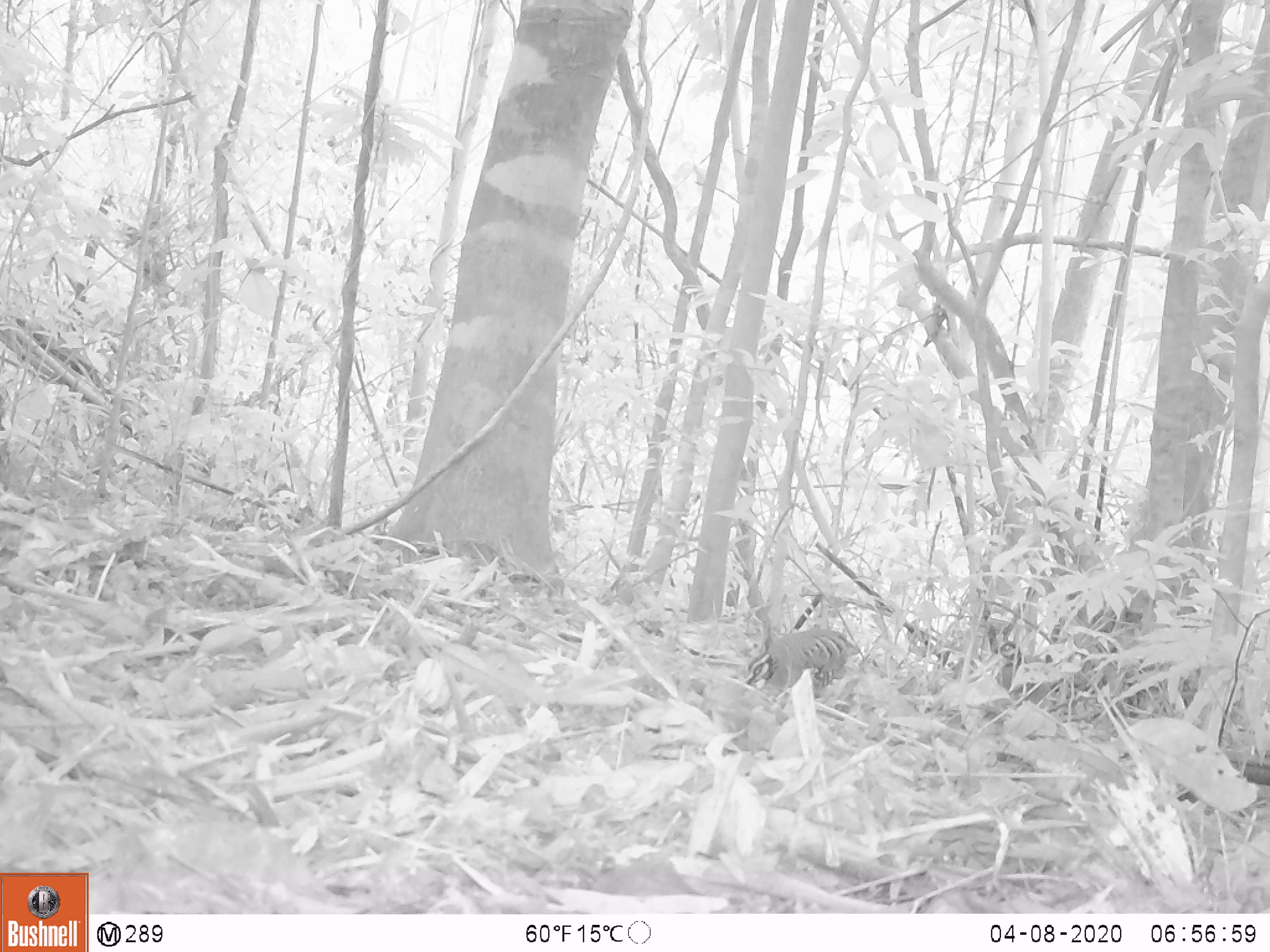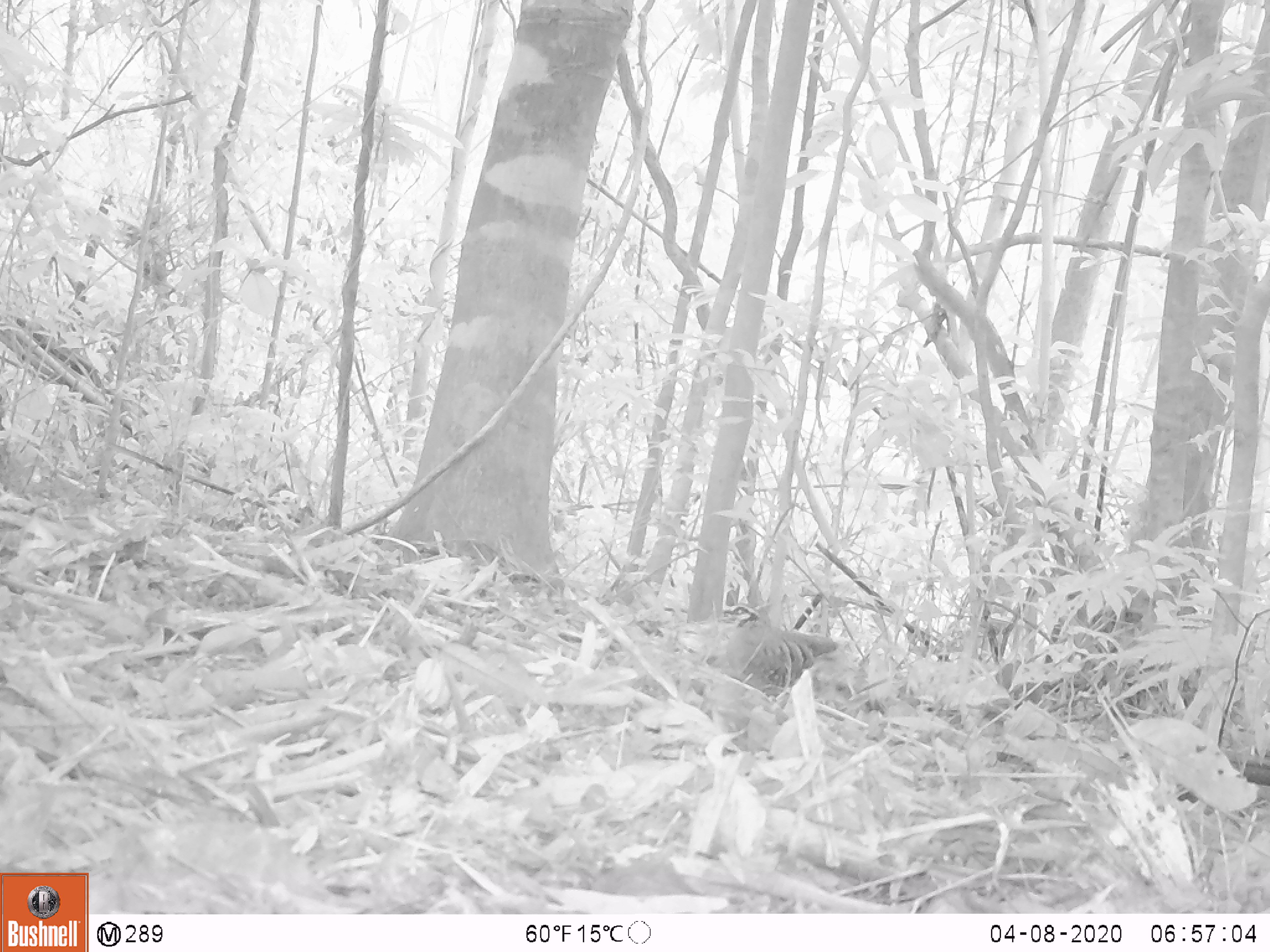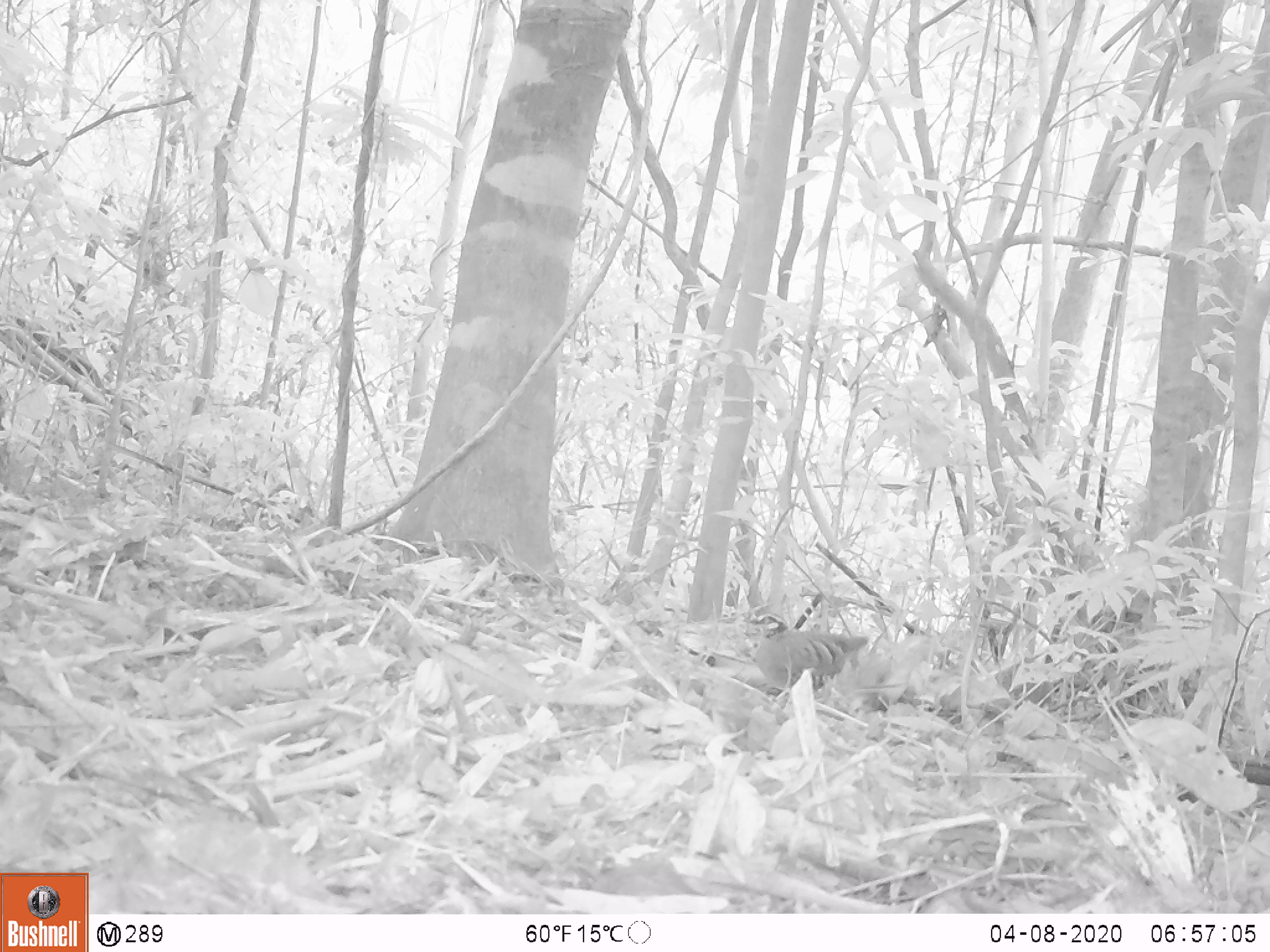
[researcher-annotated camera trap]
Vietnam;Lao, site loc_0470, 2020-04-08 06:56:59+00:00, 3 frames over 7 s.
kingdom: Animalia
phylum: Chordata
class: Aves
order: Galliformes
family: Phasianidae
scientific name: Phasianidae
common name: partridge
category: unidentified partridge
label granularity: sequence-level